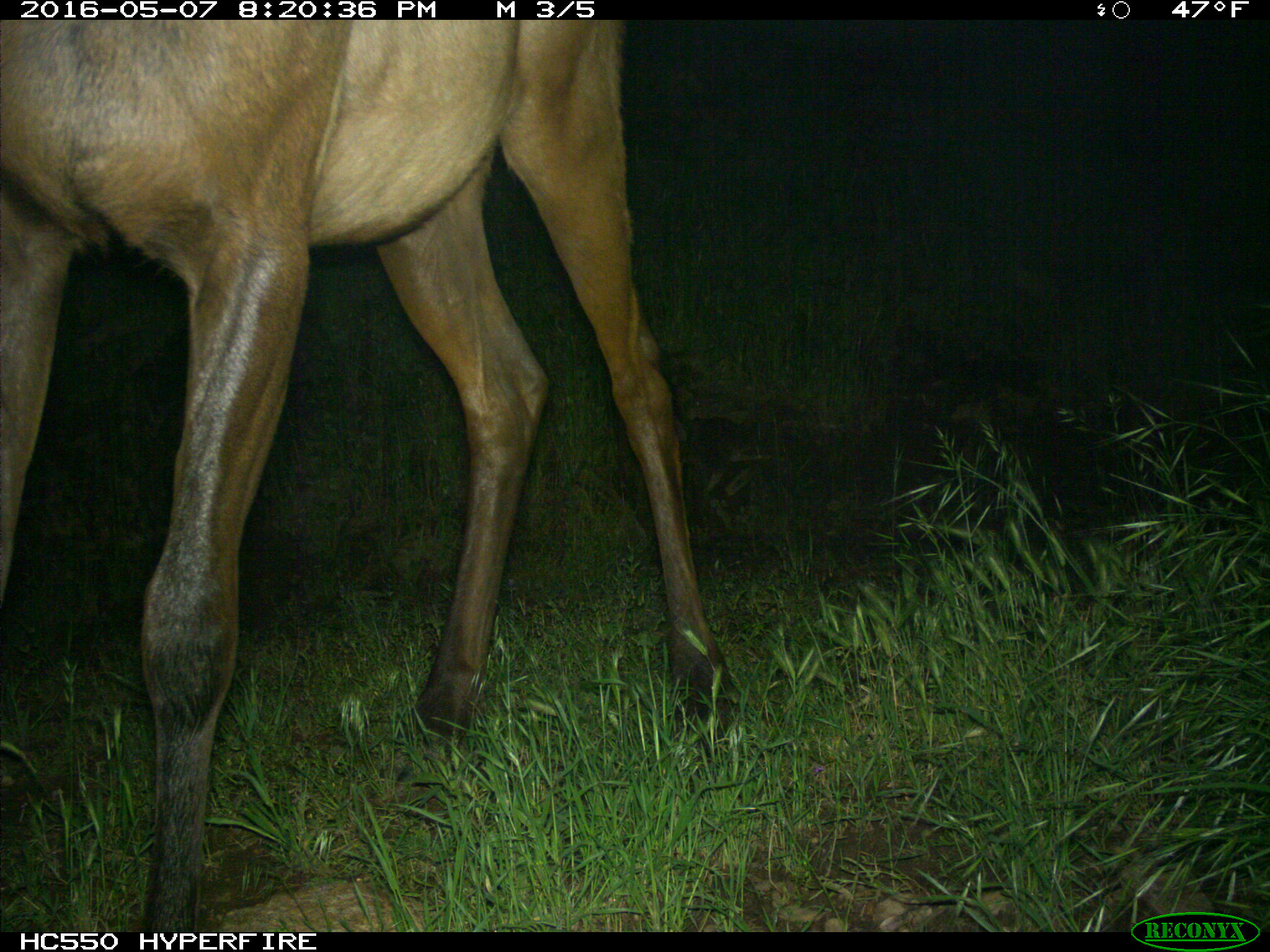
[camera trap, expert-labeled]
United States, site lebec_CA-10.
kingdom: Animalia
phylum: Chordata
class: Mammalia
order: Artiodactyla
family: Cervidae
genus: Cervus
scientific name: Cervus canadensis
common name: elk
Cervus canadensis (elk).